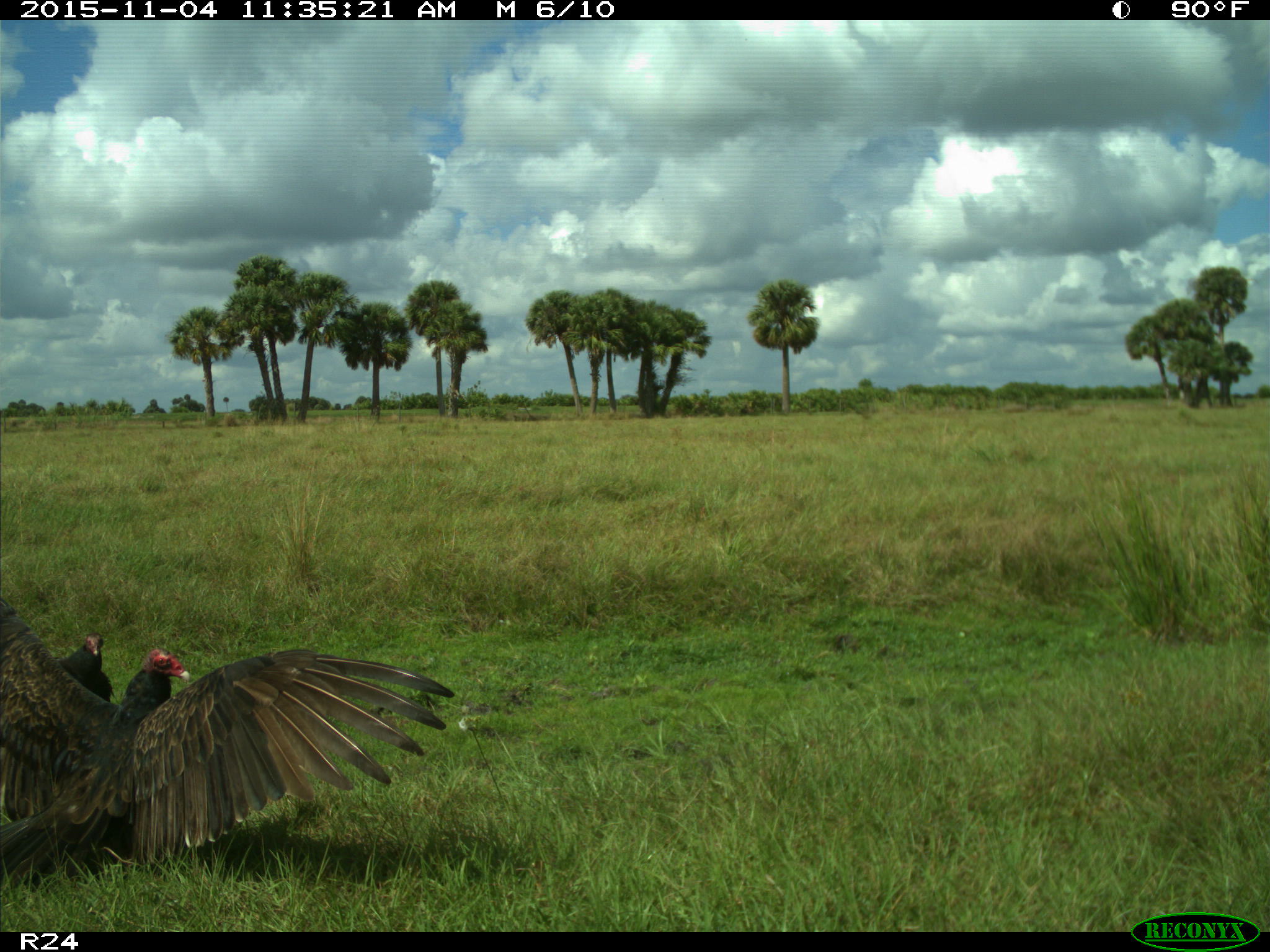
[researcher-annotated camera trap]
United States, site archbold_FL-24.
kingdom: Animalia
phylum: Chordata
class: Aves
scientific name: Aves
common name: birds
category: unidentified bird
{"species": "unidentified bird (birds) (Aves)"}